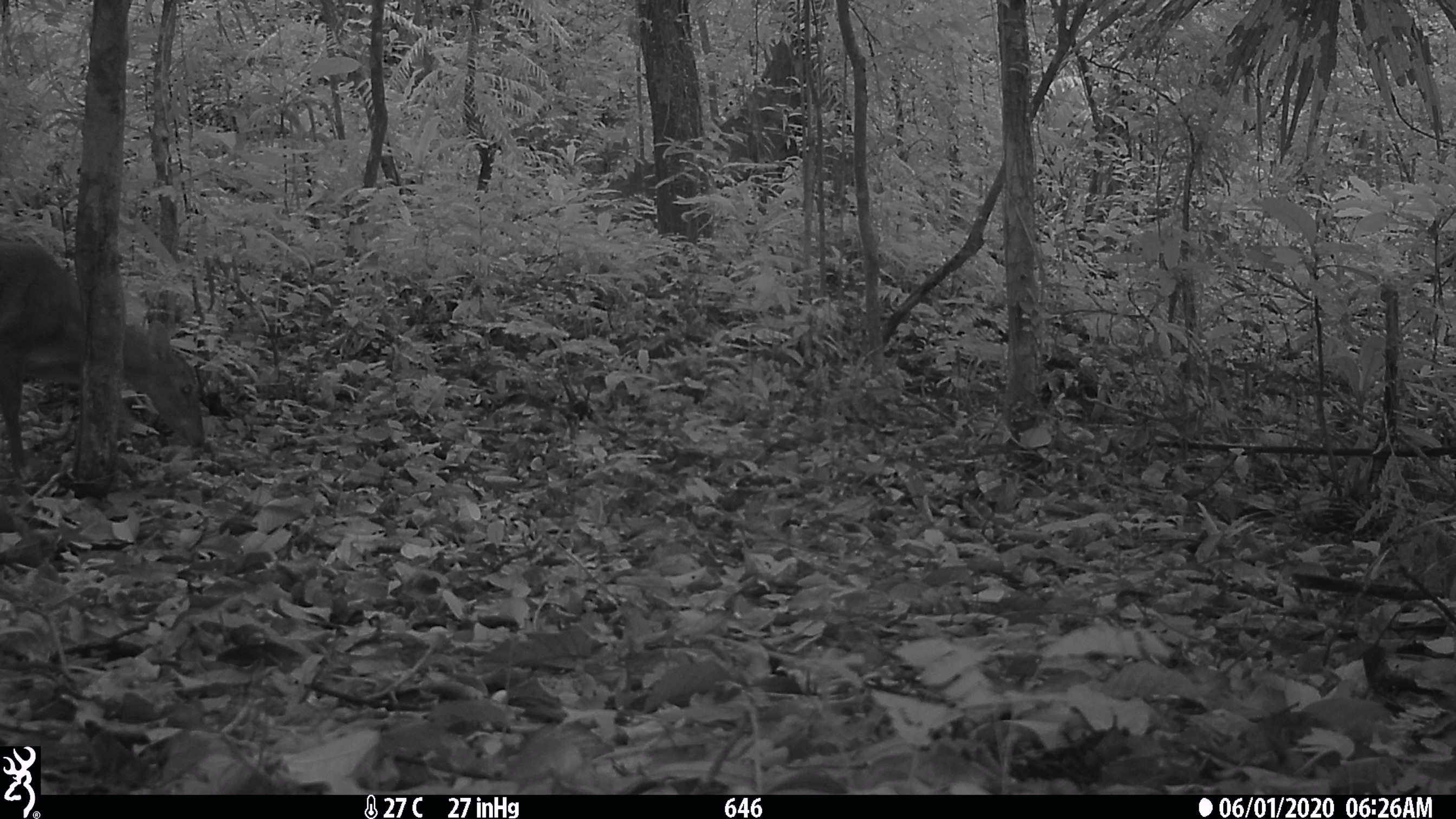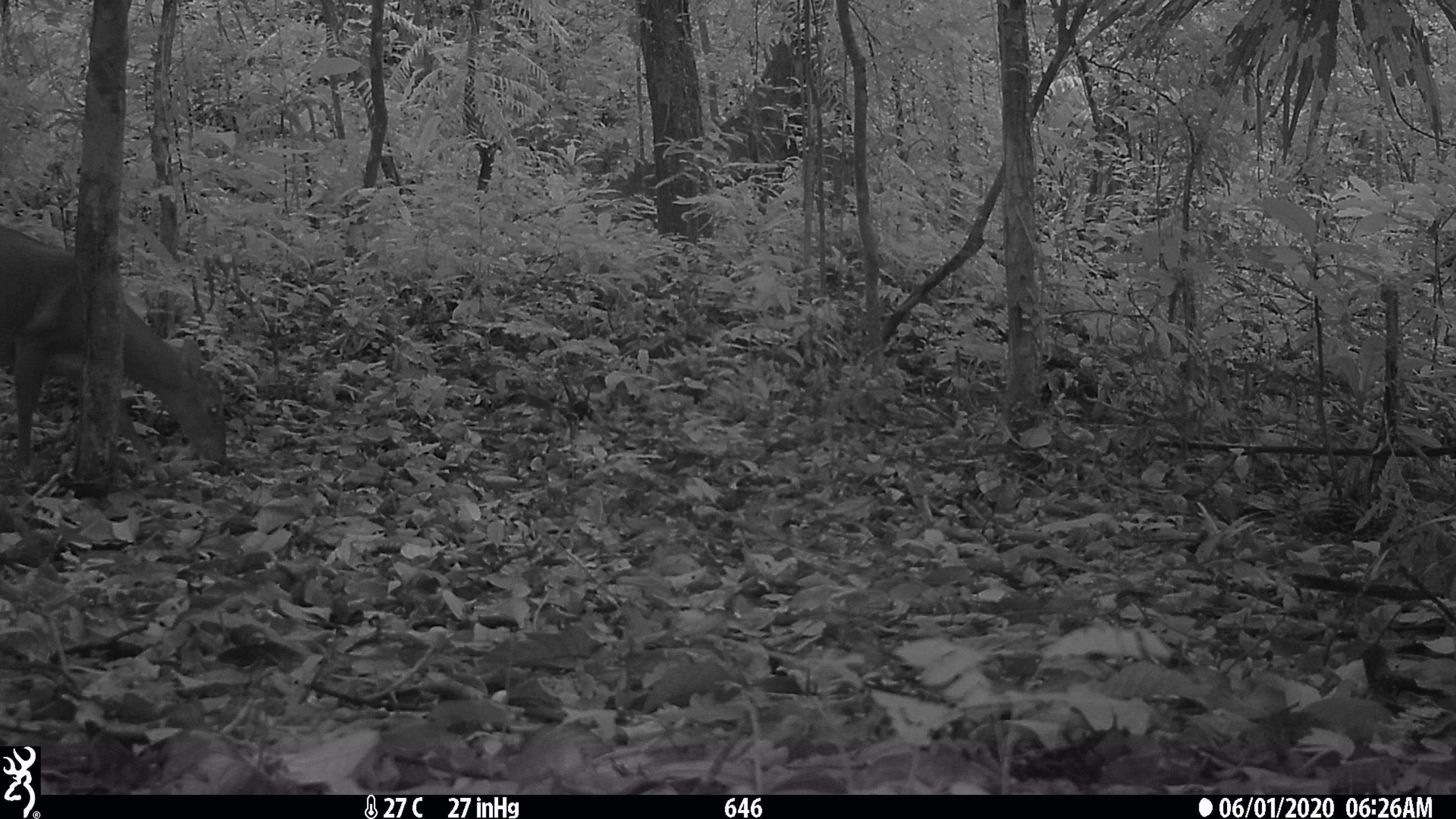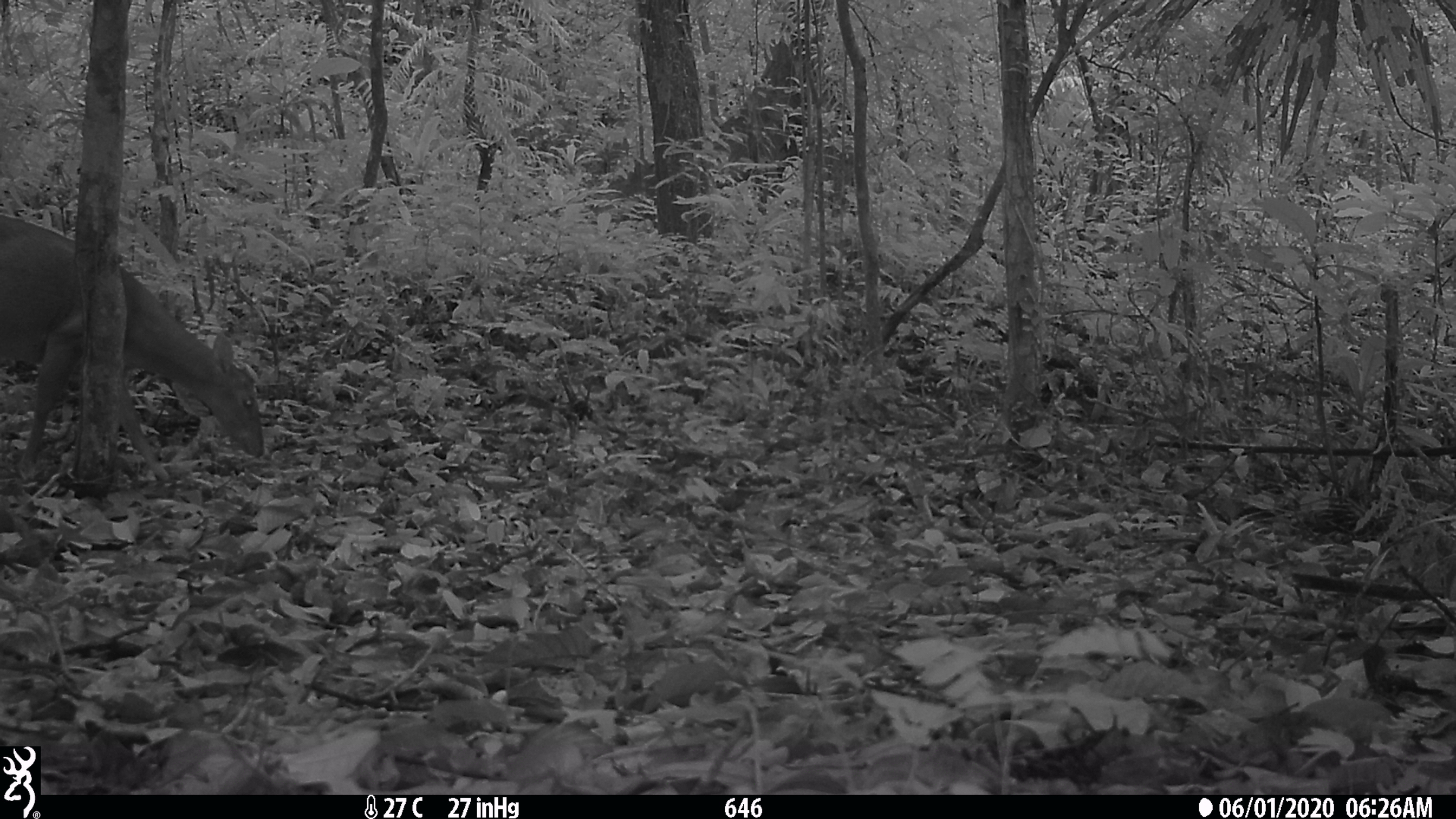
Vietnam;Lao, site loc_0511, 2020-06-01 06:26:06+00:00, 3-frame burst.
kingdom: Animalia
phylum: Chordata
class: Mammalia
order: Artiodactyla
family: Cervidae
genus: Muntiacus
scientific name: Muntiacus vuquangensis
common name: large-antlered muntjac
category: large antlered muntjac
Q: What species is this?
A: Large antlered muntjac (large-antlered muntjac) (Muntiacus vuquangensis).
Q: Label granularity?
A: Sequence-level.